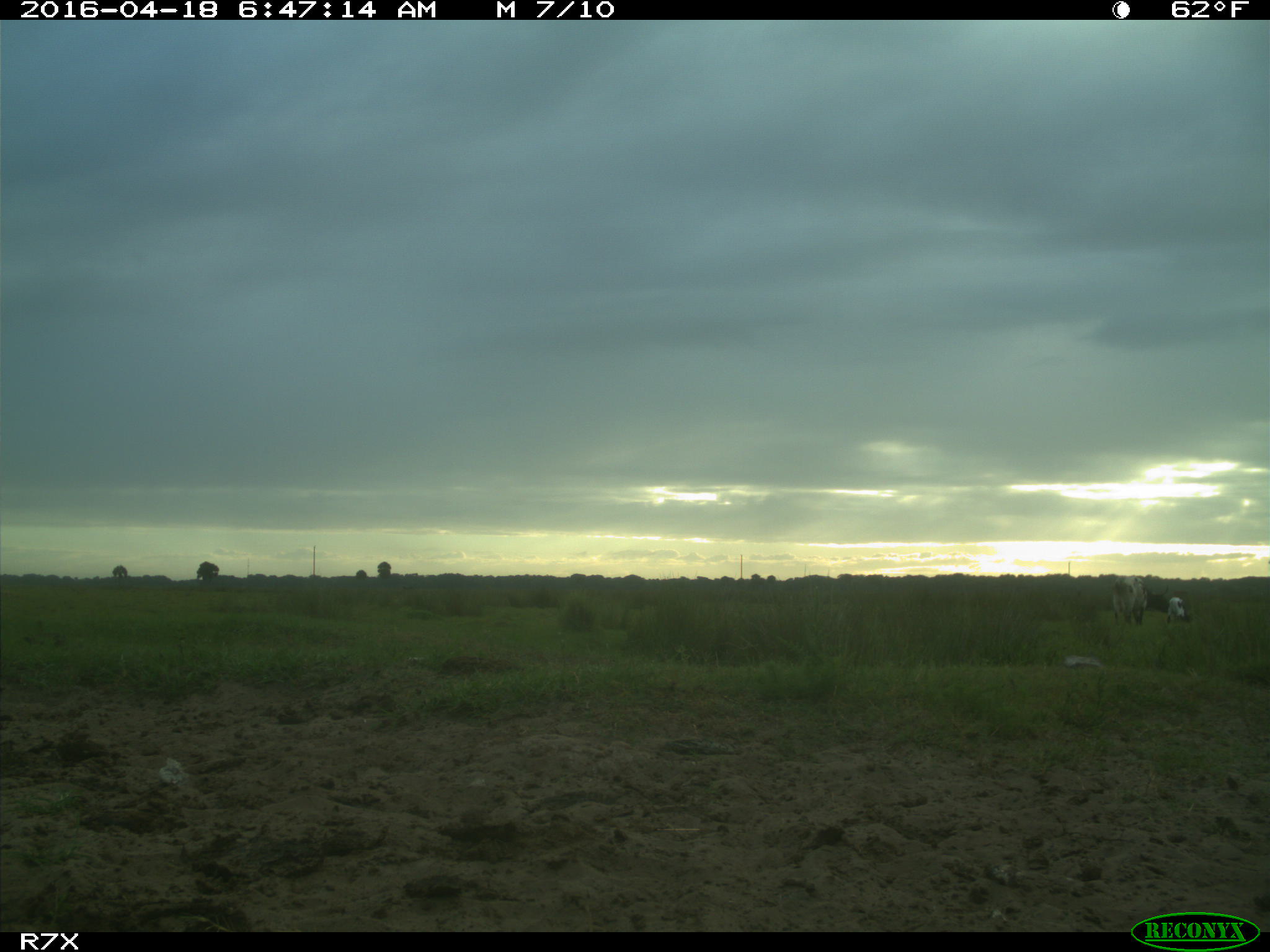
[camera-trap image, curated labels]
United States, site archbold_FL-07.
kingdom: Animalia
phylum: Chordata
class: Mammalia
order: Artiodactyla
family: Bovidae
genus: Bos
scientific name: Bos taurus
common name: domestic cow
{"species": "Bos taurus (domestic cow)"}